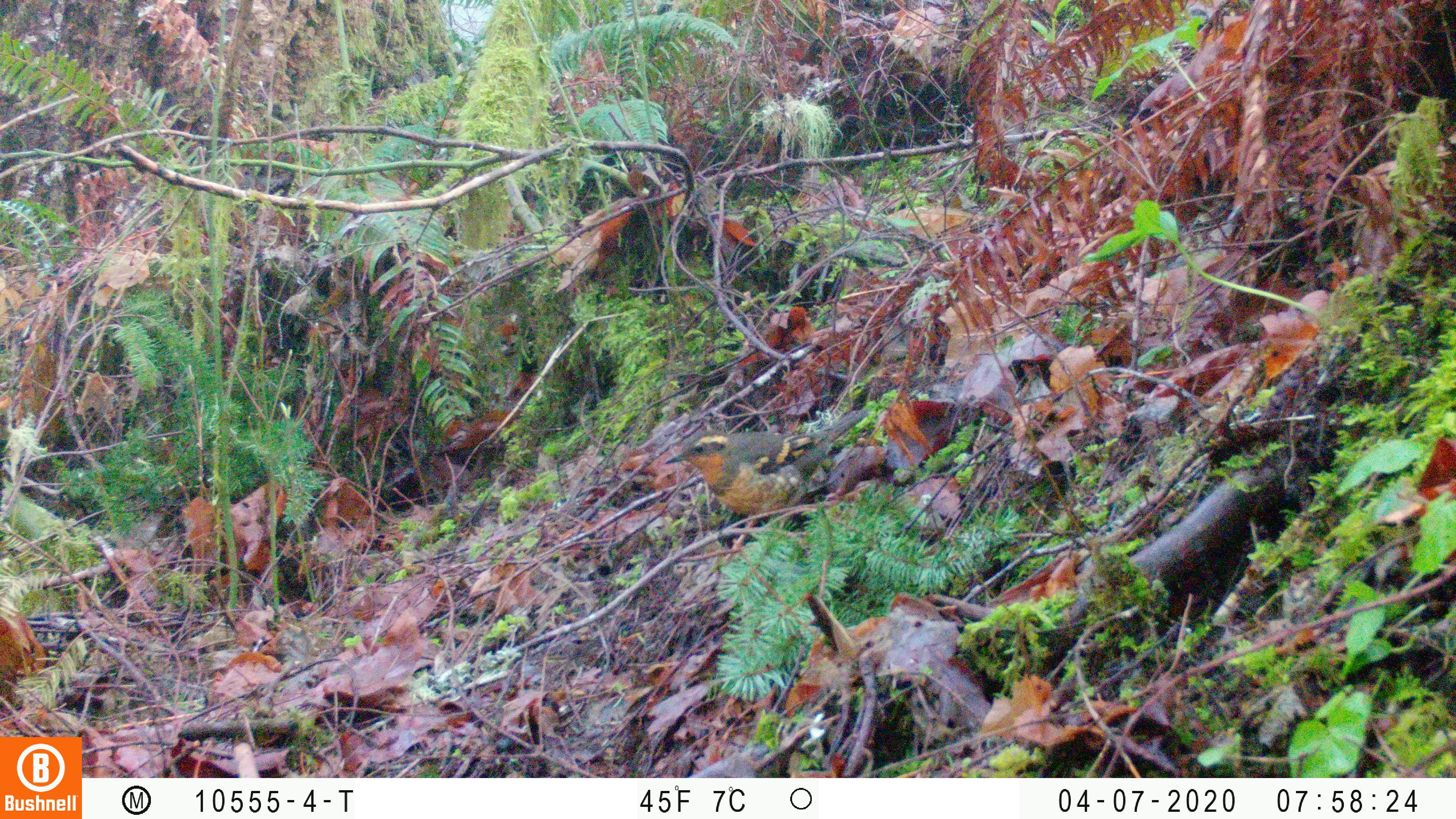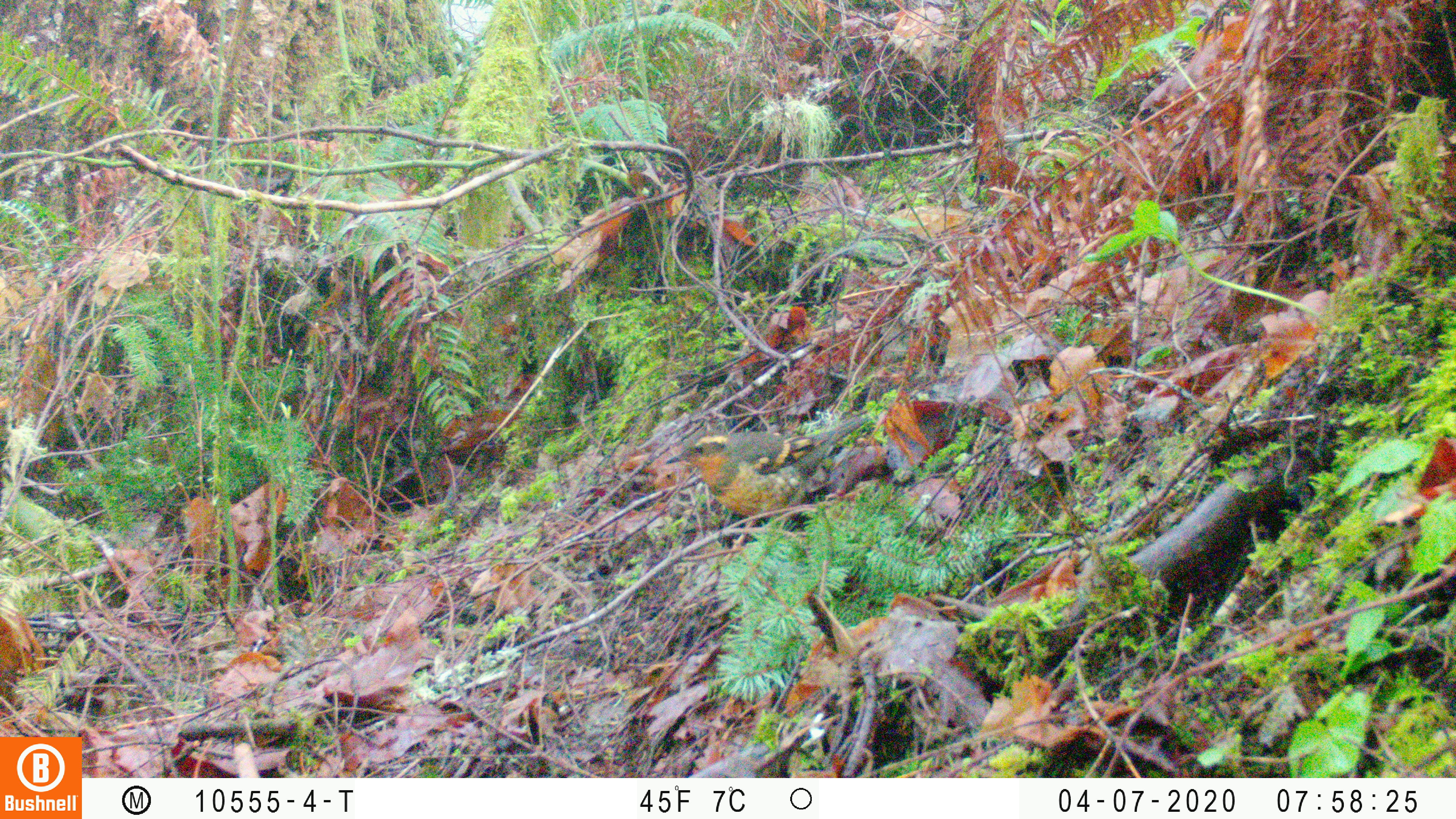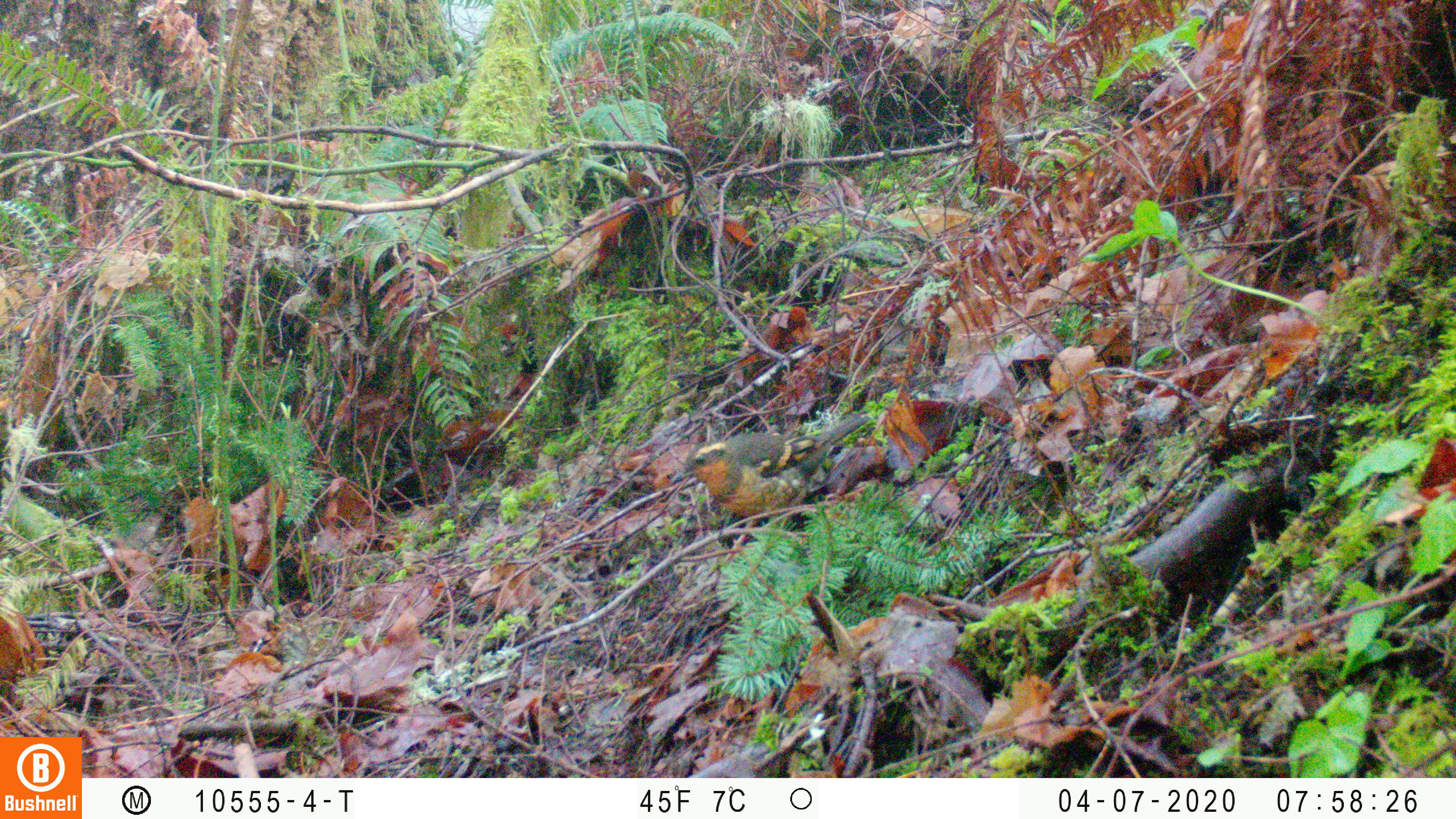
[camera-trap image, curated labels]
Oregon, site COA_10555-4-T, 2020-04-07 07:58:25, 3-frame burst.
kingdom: Animalia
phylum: Chordata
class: Aves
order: Passeriformes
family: Turdidae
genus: Ixoreus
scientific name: Ixoreus naevius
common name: varied thrush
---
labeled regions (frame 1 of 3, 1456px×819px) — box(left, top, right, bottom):
varied thrush: box(667, 413, 862, 546)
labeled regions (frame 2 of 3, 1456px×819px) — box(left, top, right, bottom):
varied thrush: box(662, 418, 862, 537)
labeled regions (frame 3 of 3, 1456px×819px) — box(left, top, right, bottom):
varied thrush: box(665, 416, 867, 528)